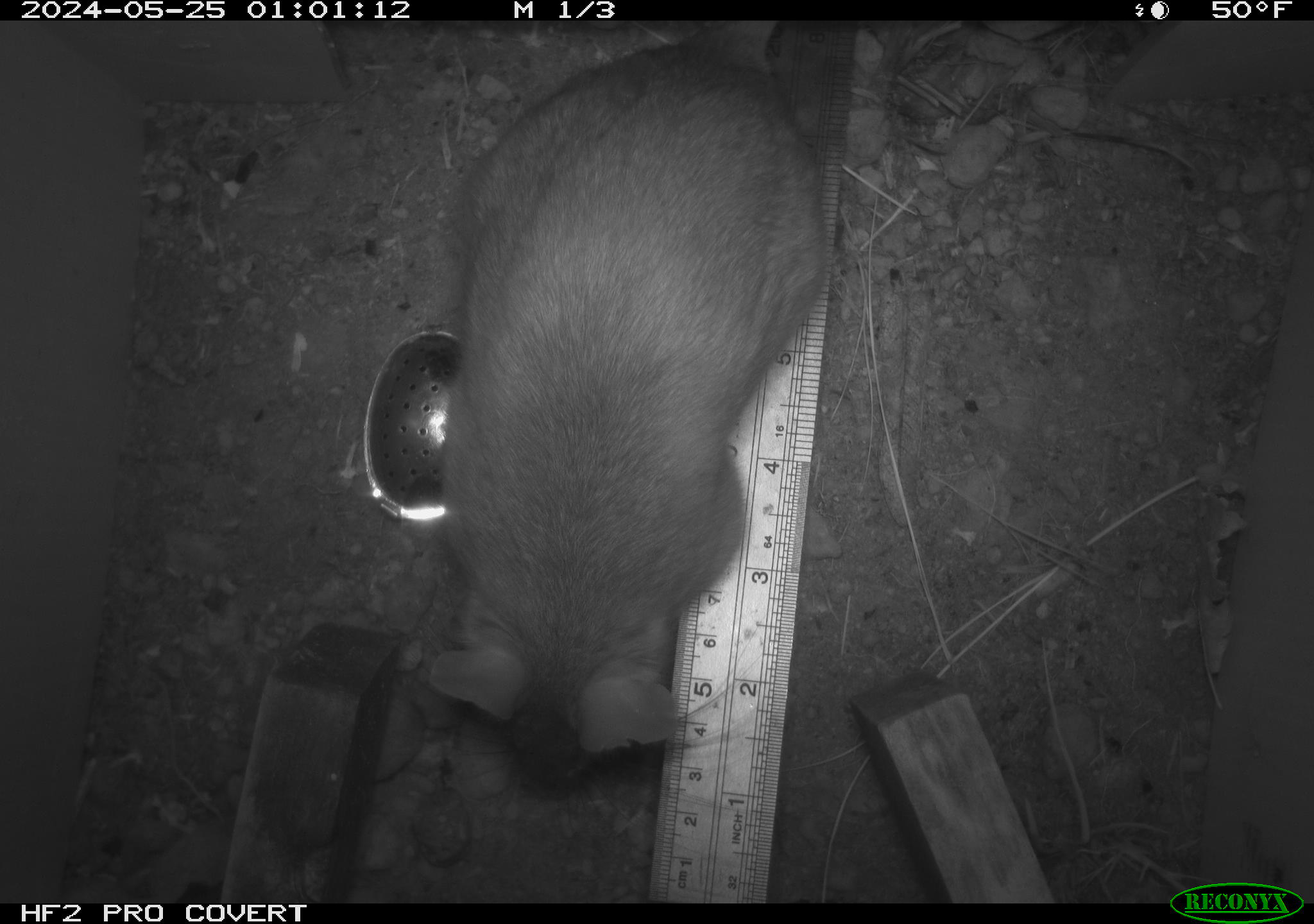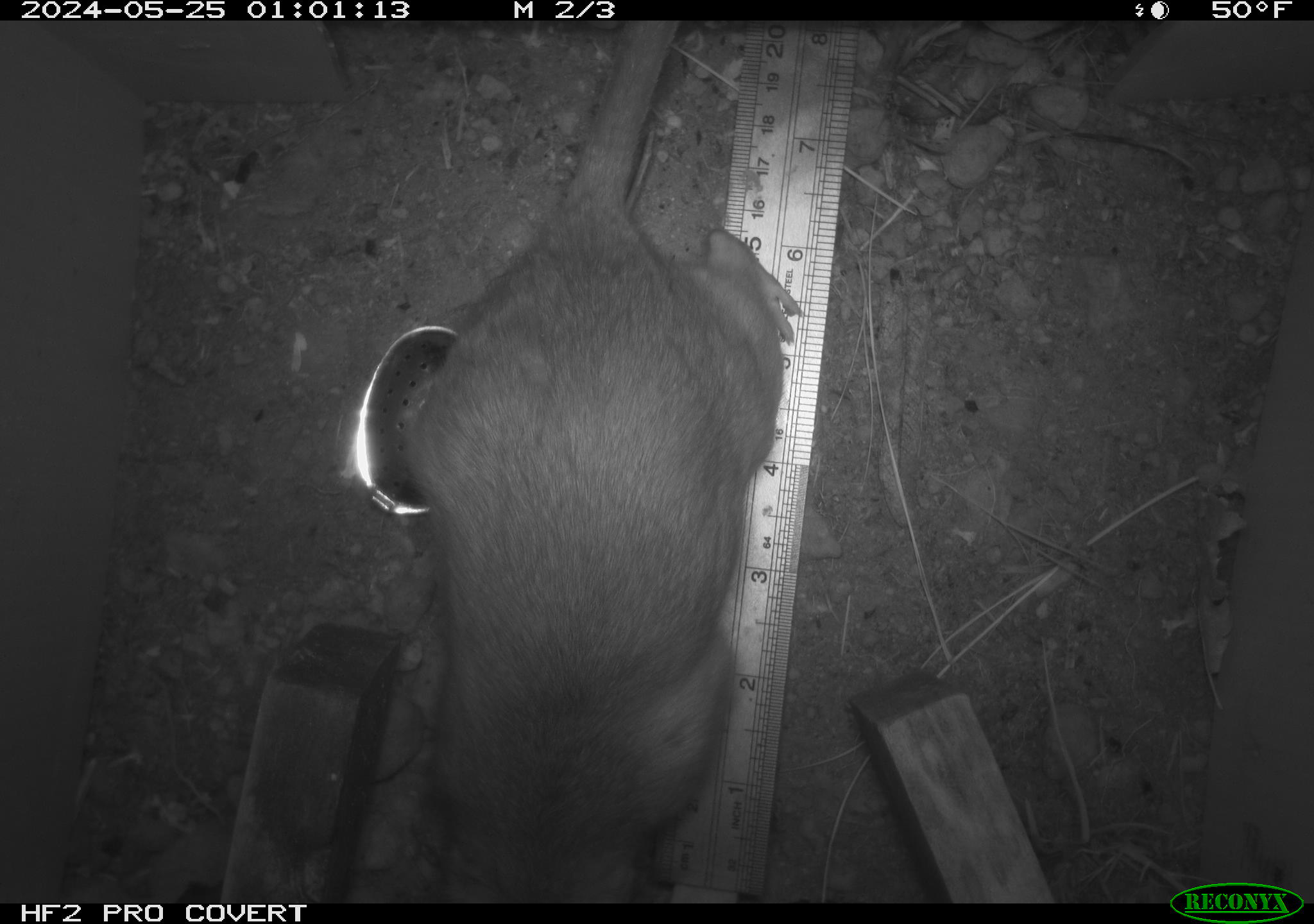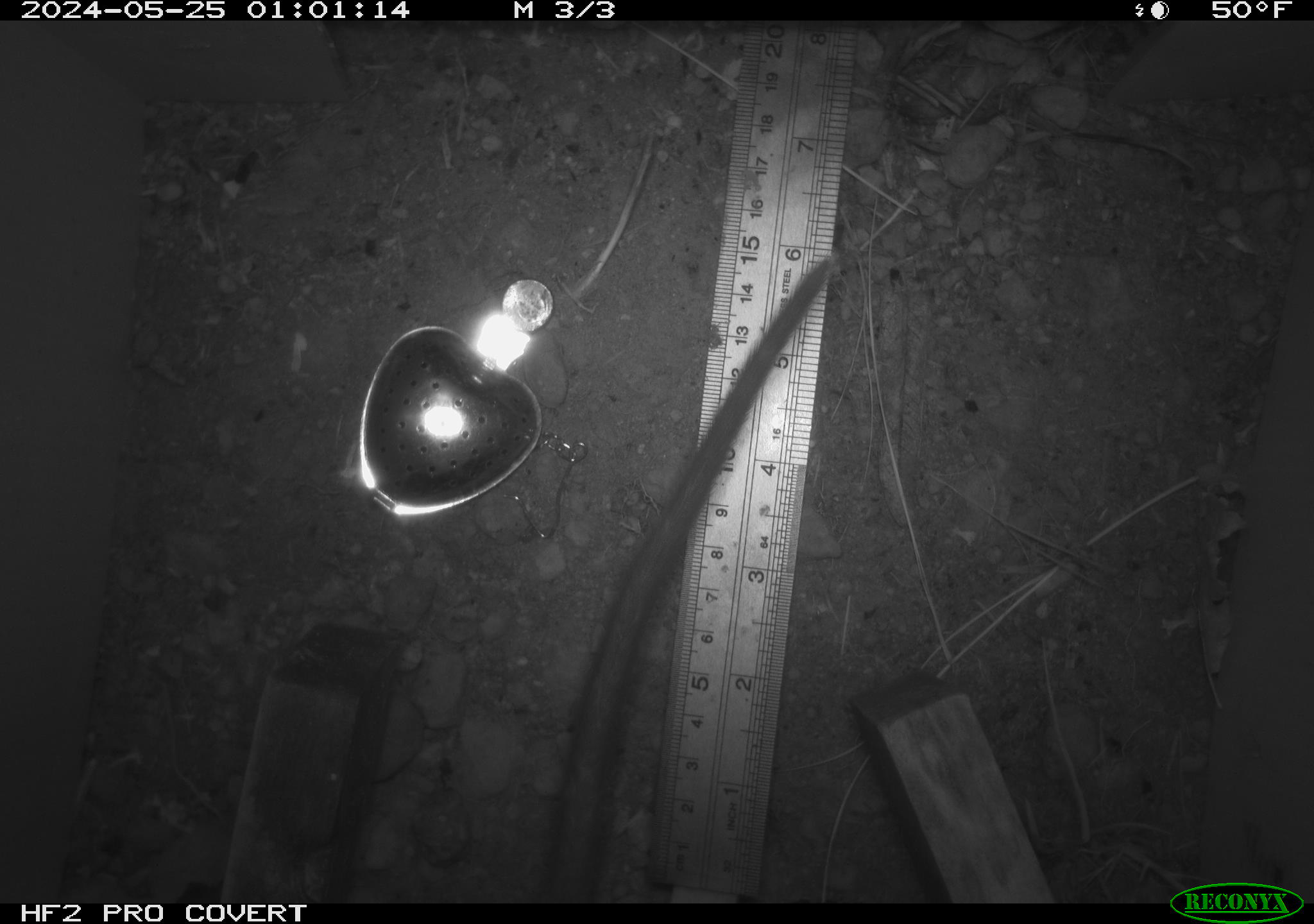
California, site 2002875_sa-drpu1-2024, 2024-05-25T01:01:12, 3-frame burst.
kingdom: Animalia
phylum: Chordata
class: Mammalia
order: Rodentia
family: Cricetidae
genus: Neotoma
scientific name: Neotoma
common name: pack rat or woodrat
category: neotoma species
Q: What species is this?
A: Neotoma species (pack rat or woodrat) (Neotoma).